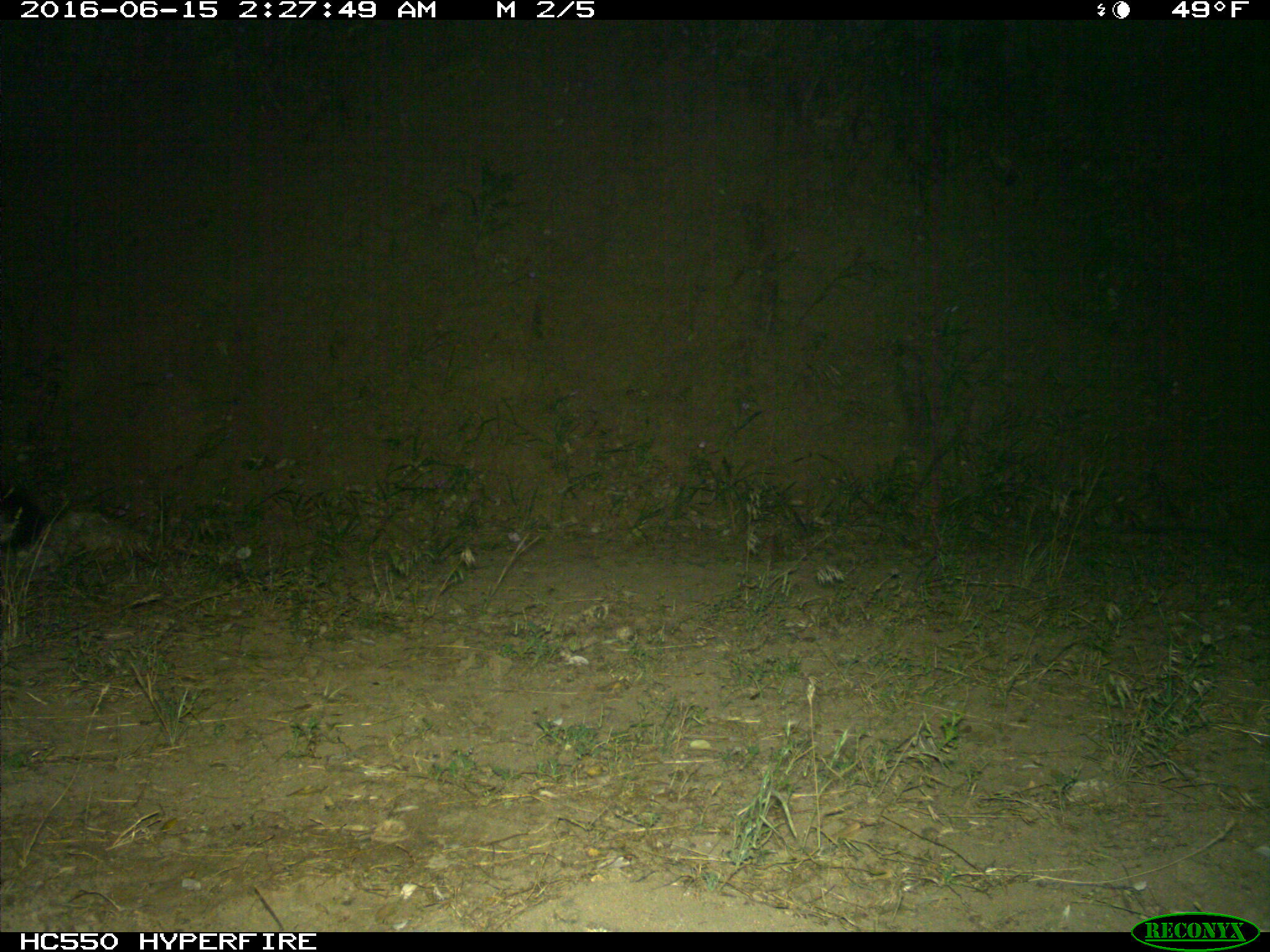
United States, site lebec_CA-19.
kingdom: Animalia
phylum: Chordata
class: Mammalia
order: Carnivora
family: Canidae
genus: Urocyon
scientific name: Urocyon cinereoargenteus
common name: gray fox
Urocyon cinereoargenteus (gray fox).